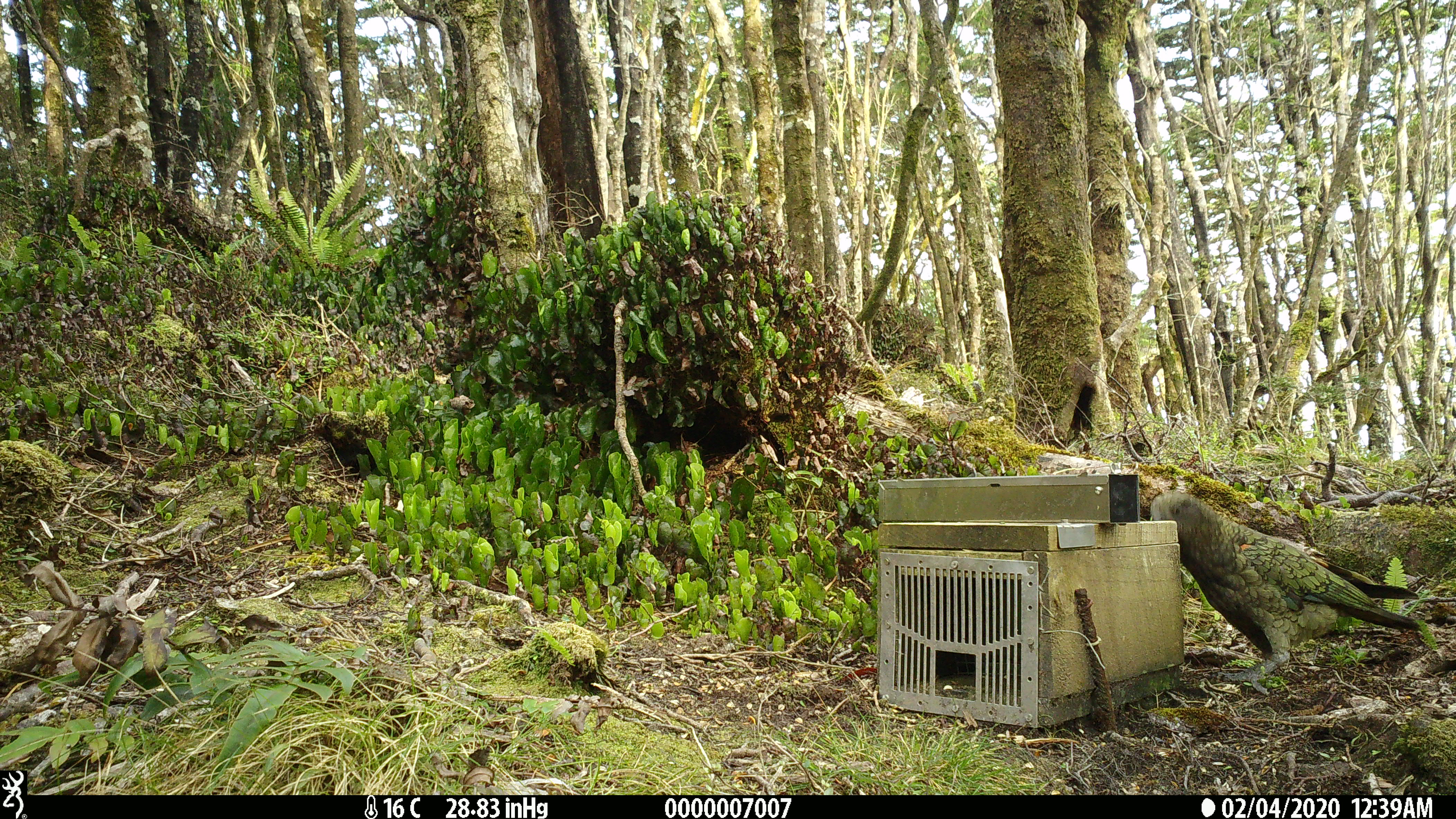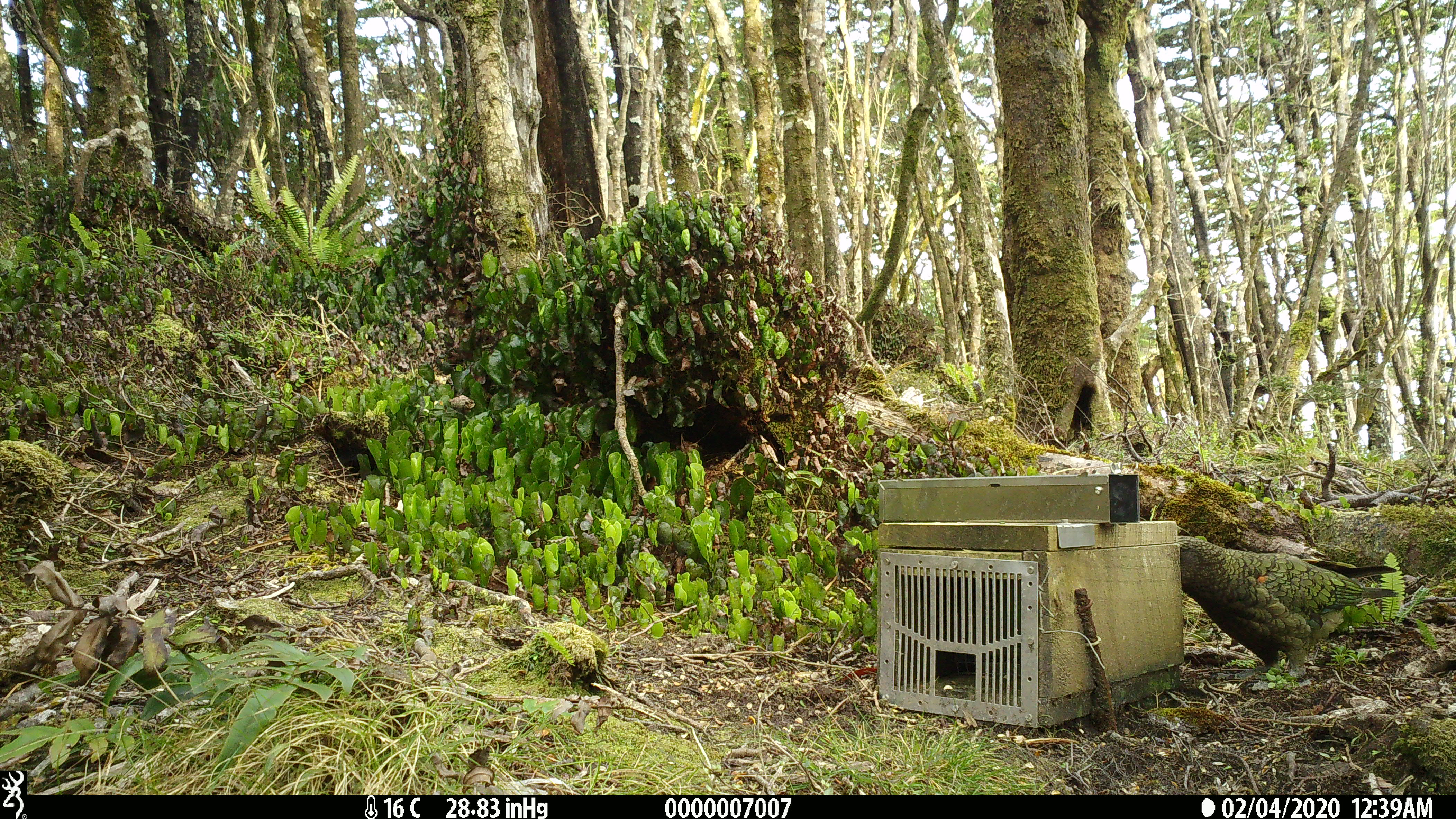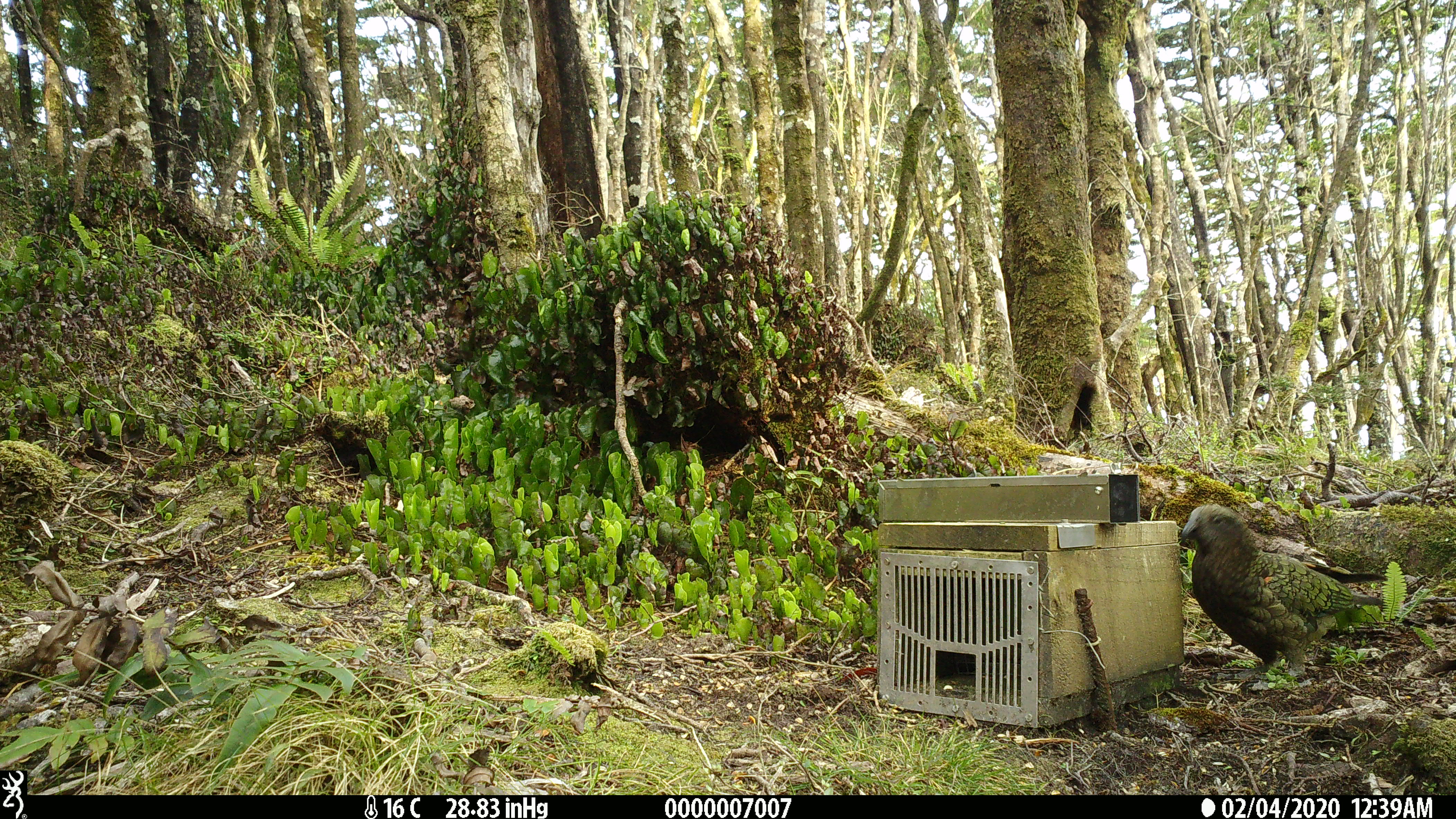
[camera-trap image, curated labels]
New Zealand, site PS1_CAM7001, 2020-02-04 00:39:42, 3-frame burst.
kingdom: Animalia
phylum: Chordata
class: Aves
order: Psittaciformes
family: Strigopidae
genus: Nestor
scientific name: Nestor notabilis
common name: kea